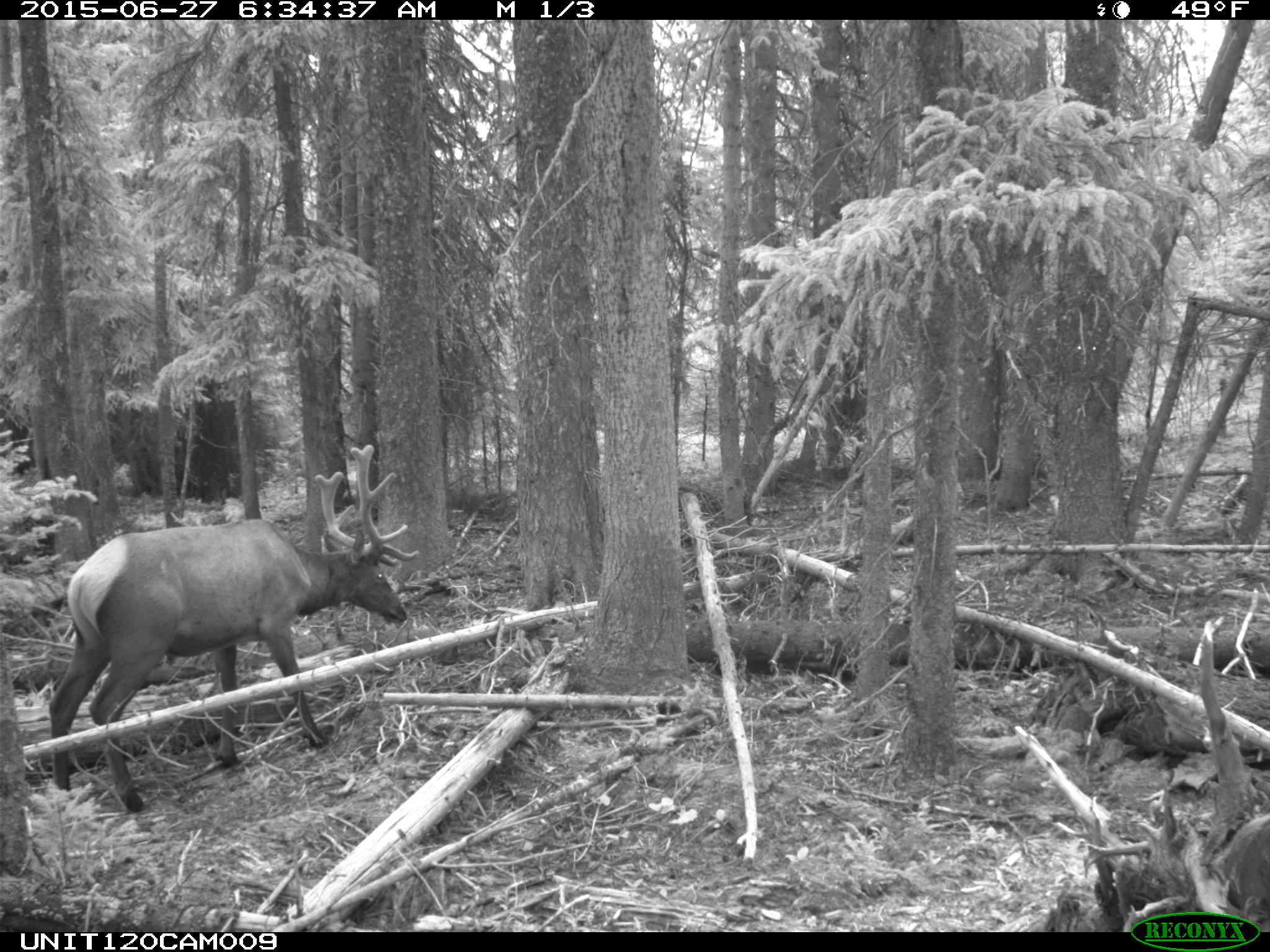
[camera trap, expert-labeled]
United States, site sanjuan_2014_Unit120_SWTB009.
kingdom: Animalia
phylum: Chordata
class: Mammalia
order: Artiodactyla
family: Cervidae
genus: Cervus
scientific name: Cervus elaphus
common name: red deer